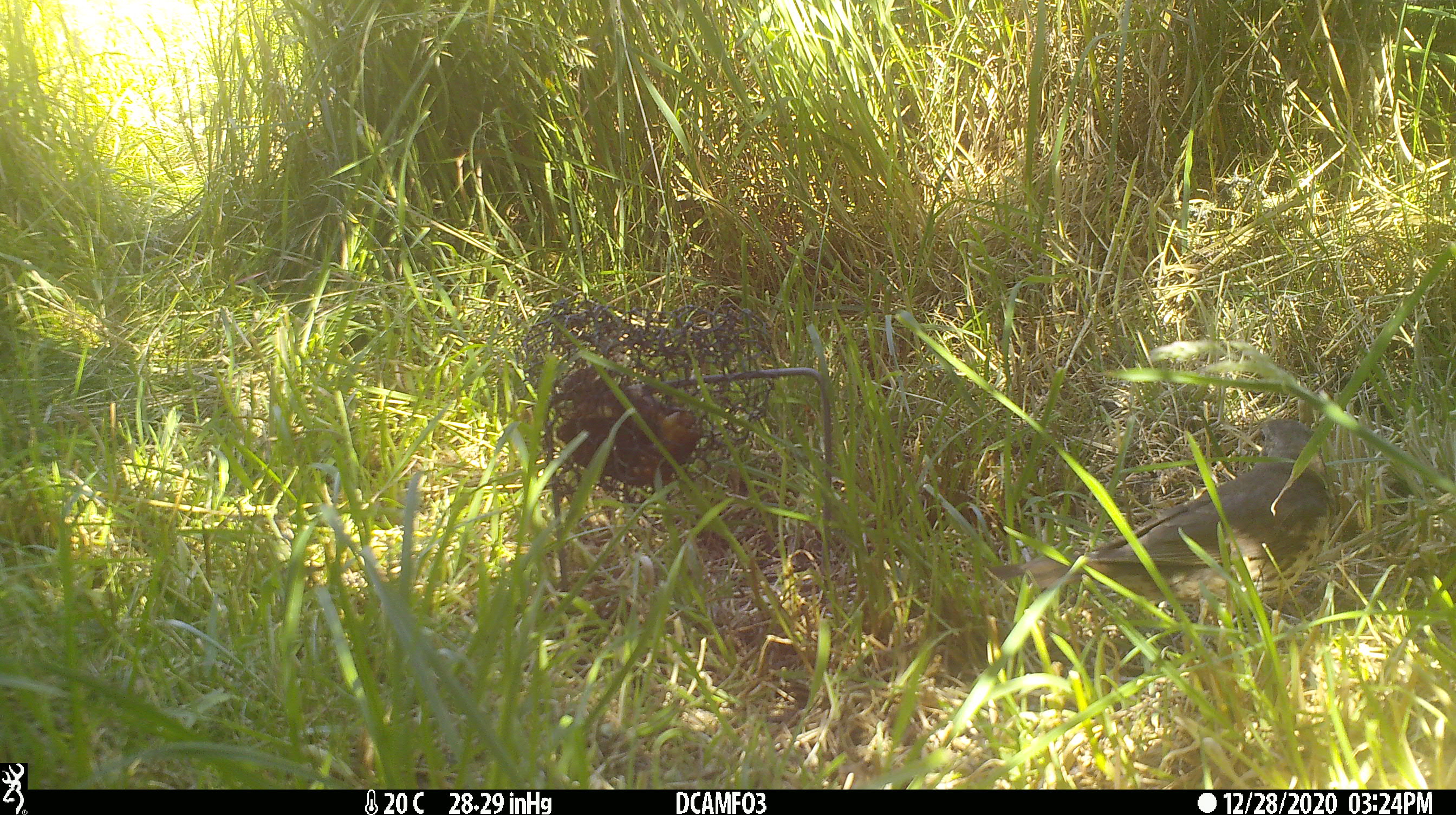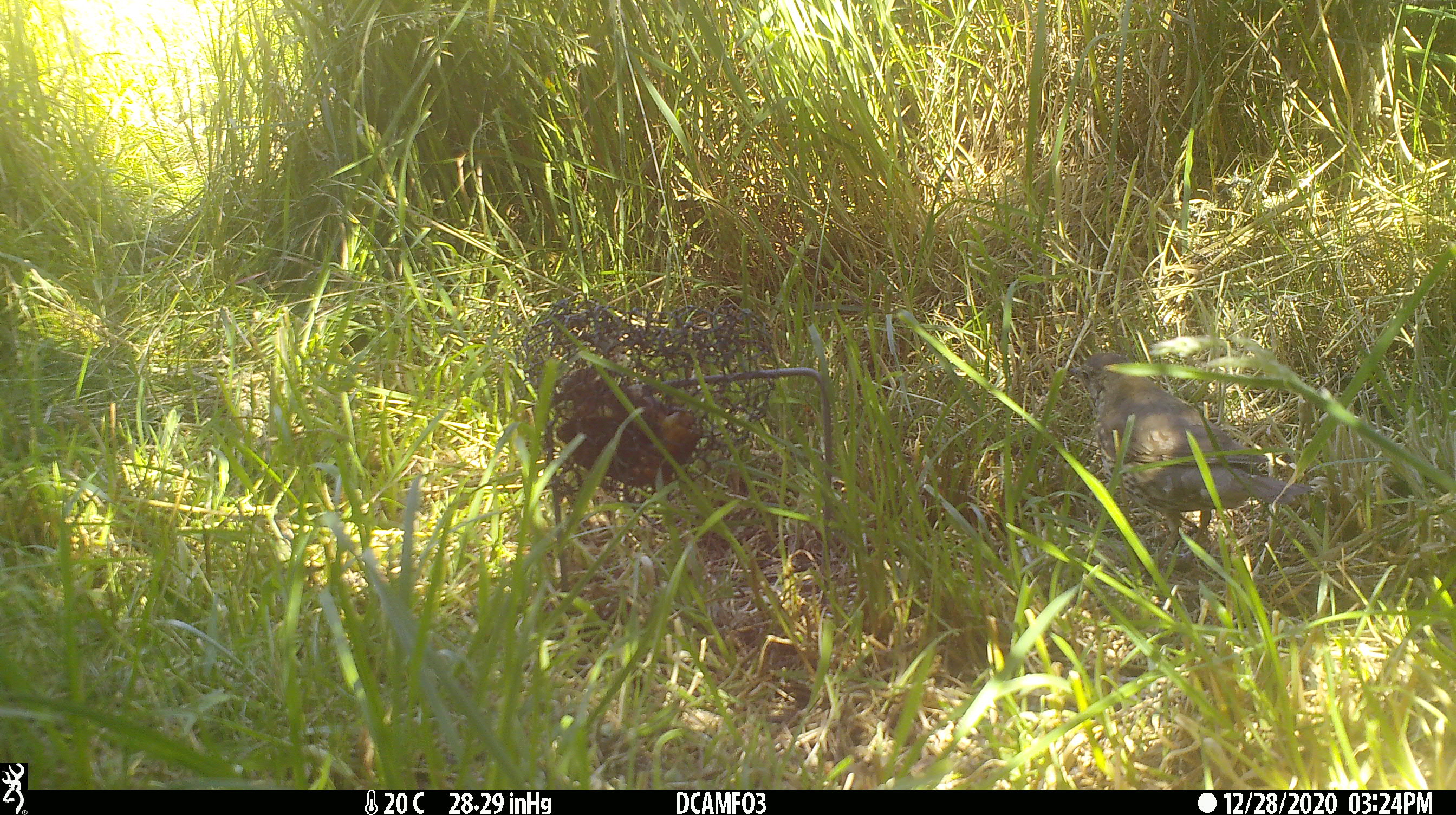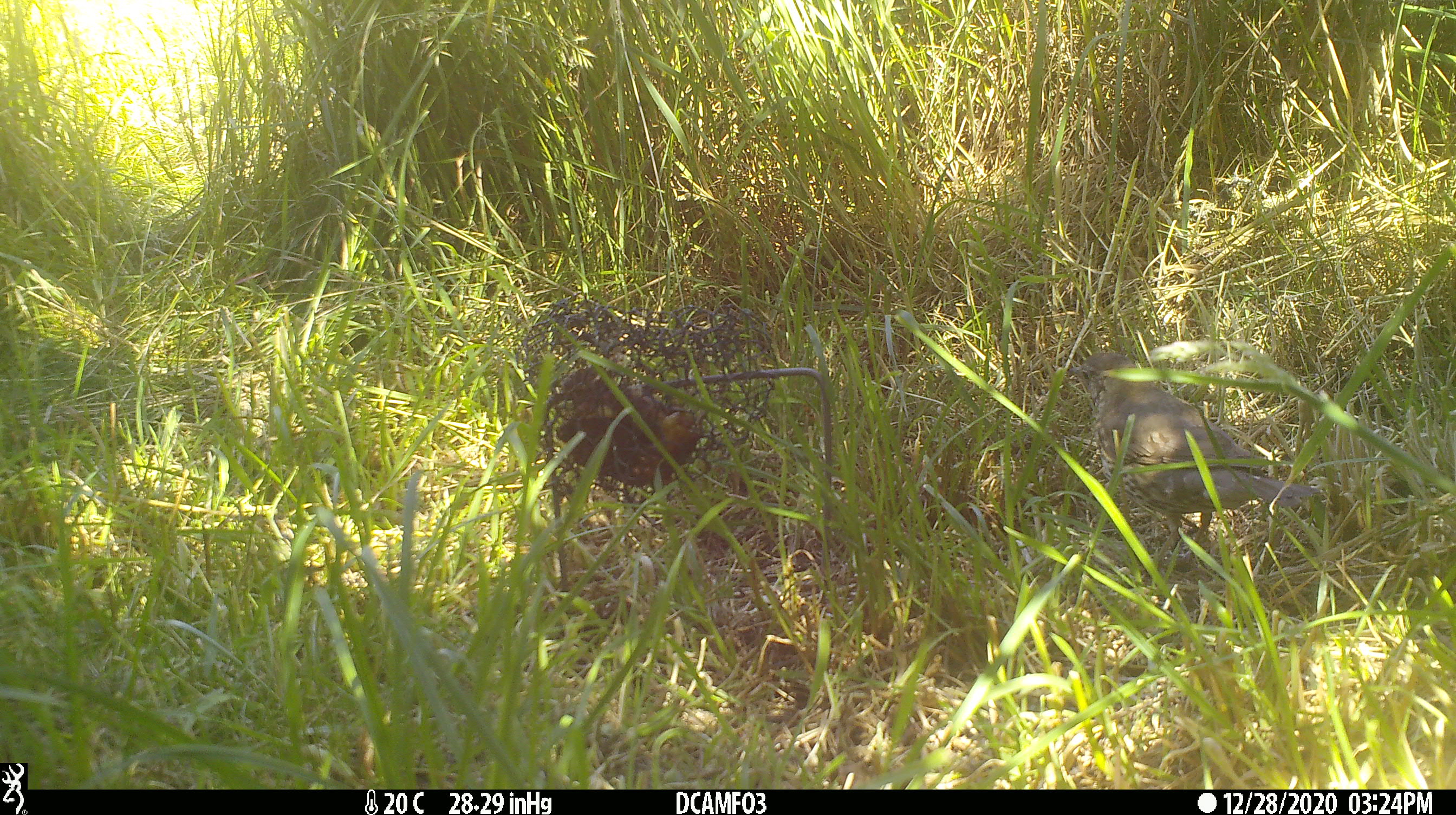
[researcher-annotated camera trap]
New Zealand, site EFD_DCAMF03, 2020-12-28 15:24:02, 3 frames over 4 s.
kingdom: Animalia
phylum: Chordata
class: Aves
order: Passeriformes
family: Turdidae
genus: Turdus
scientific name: Turdus philomelos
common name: song thrush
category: thrush